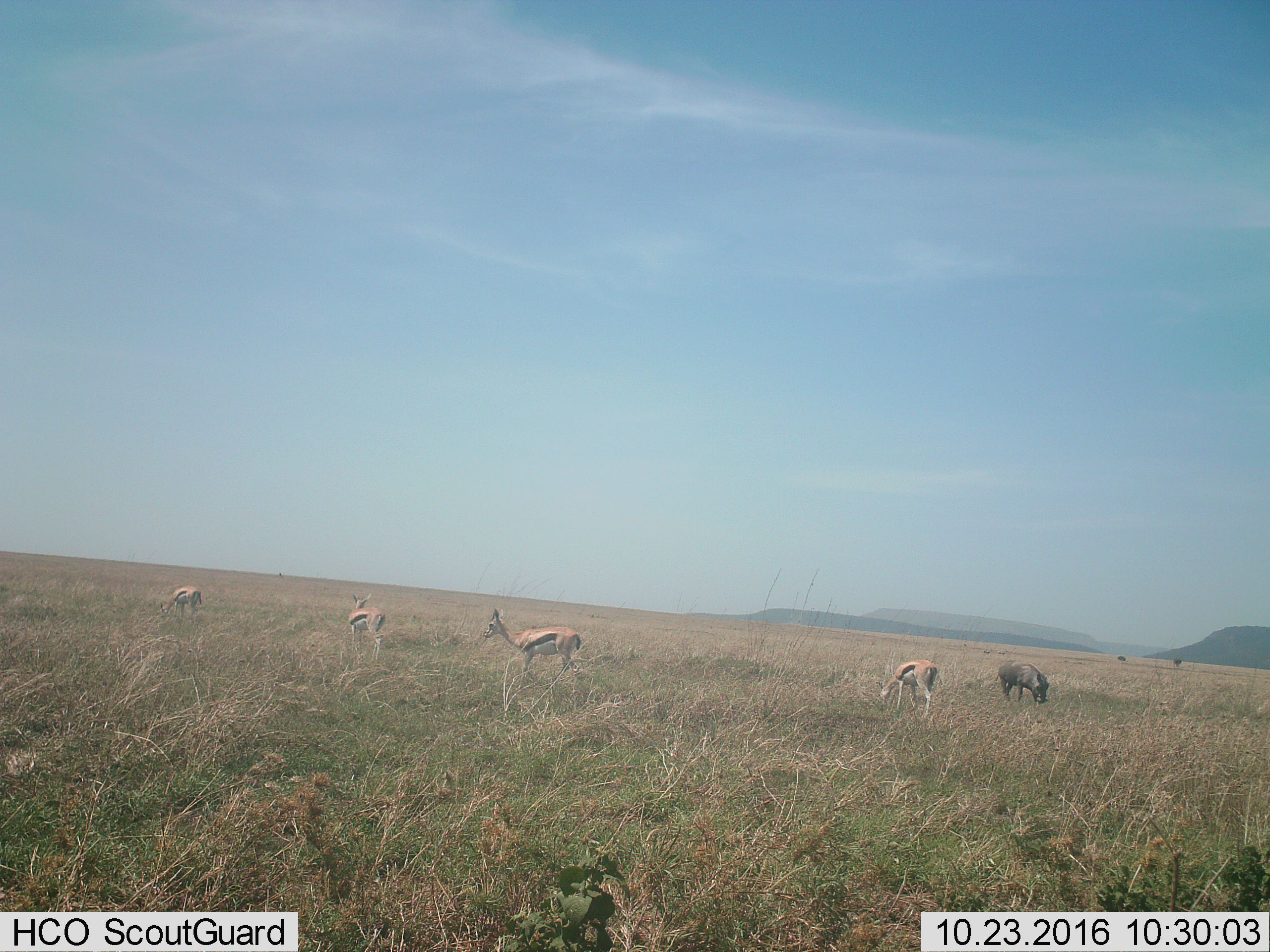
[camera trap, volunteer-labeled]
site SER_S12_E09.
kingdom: Animalia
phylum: Chordata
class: Mammalia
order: Artiodactyla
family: Bovidae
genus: Eudorcas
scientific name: Eudorcas thomsonii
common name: thomson's gazelle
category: gazellethomsons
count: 4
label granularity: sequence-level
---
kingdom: Animalia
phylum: Chordata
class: Mammalia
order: Artiodactyla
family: Suidae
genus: Phacochoerus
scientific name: Phacochoerus africanus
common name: warthog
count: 1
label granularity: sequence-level